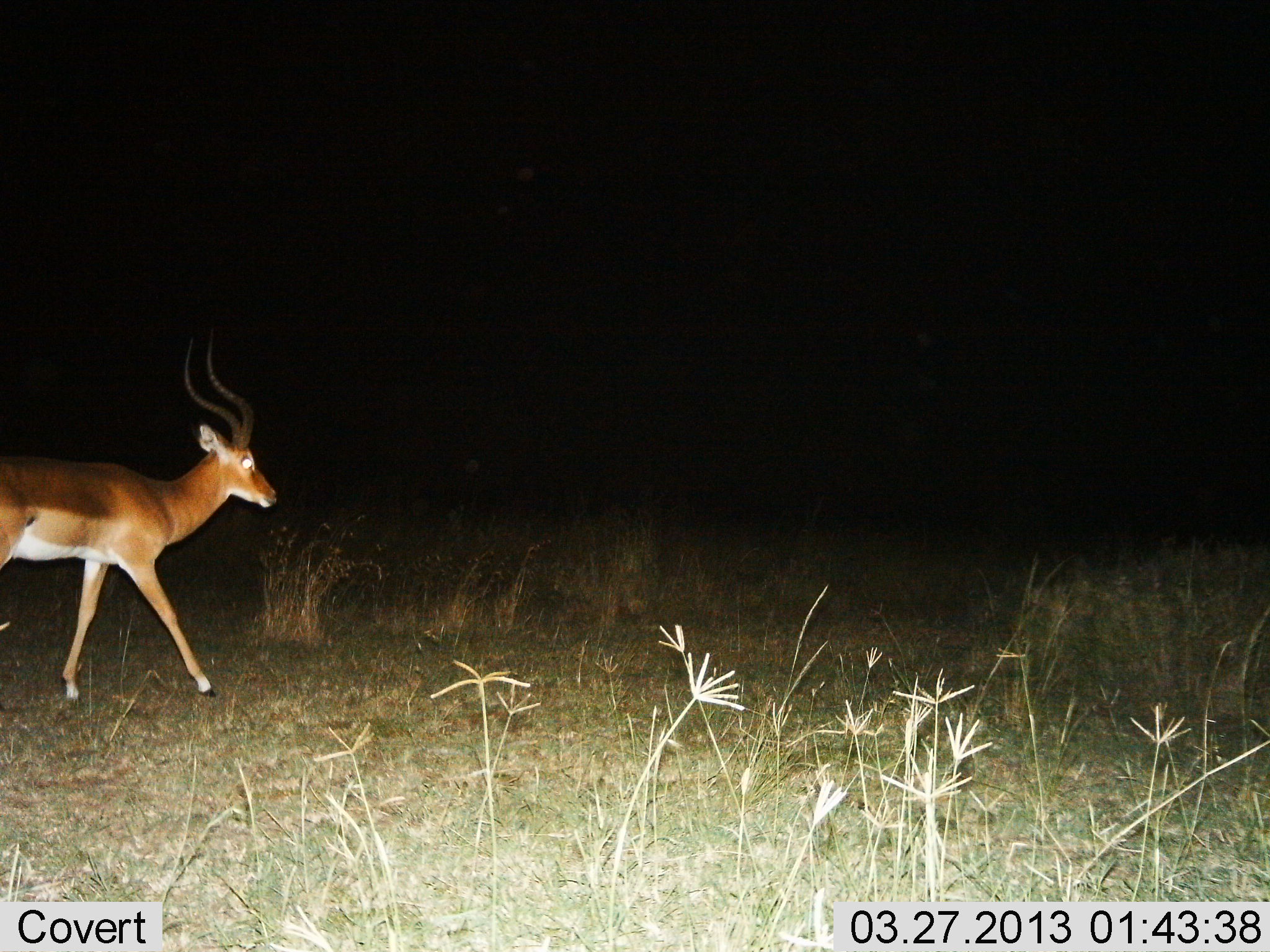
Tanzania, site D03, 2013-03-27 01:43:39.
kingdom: Animalia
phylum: Chordata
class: Mammalia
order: Artiodactyla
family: Bovidae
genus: Aepyceros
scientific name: Aepyceros melampus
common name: impala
Impala (Aepyceros melampus), count 1. Behavior (volunteer vote fractions): standing 9%, resting 0%, moving 91%, interacting 0%. Young present (vote fraction): 0%. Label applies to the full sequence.